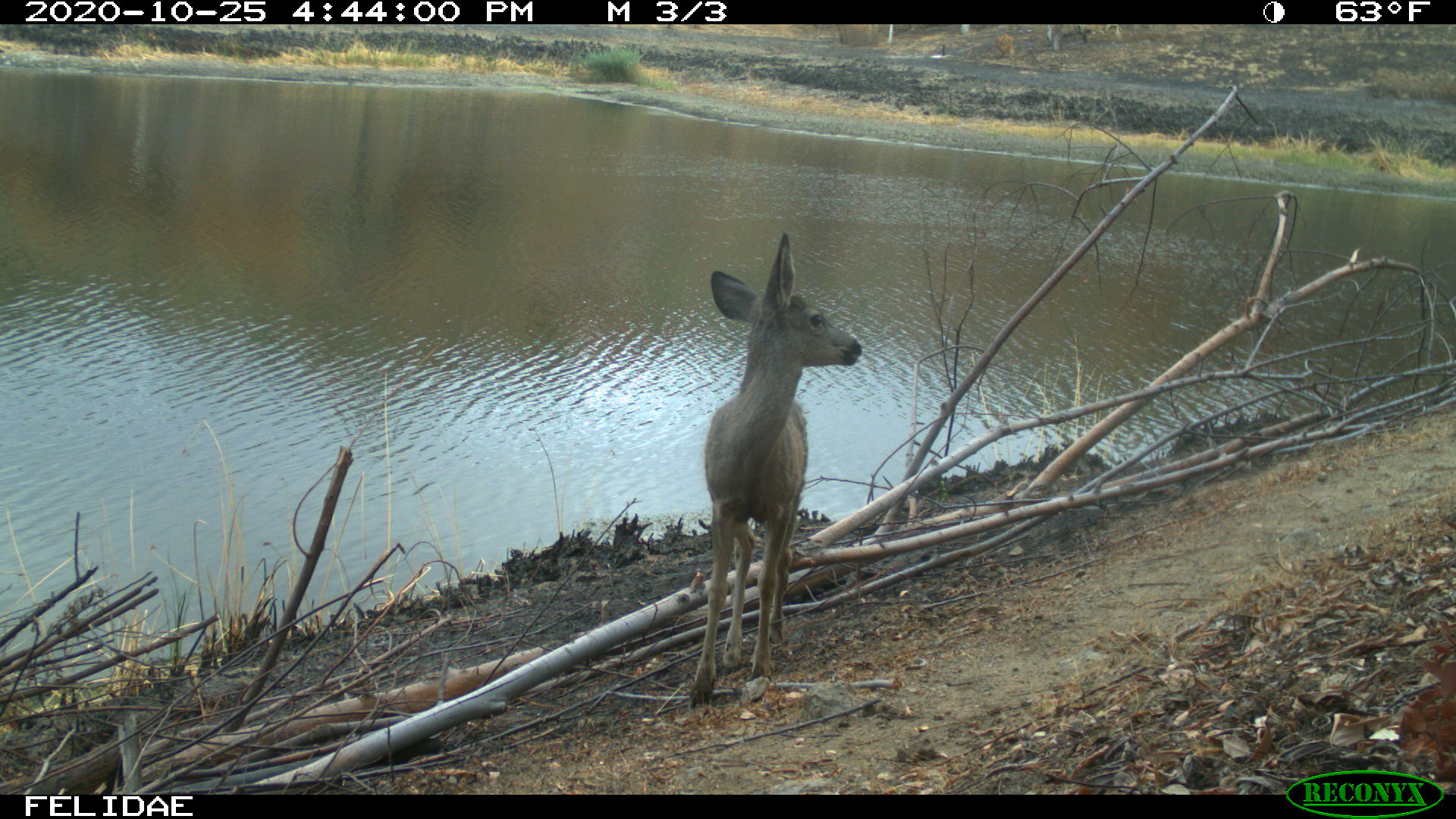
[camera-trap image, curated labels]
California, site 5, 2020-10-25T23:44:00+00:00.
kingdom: Animalia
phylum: Chordata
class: Mammalia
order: Artiodactyla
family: Cervidae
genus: Odocoileus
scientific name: Odocoileus hemionus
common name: mule deer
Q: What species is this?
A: Mule deer (Odocoileus hemionus).